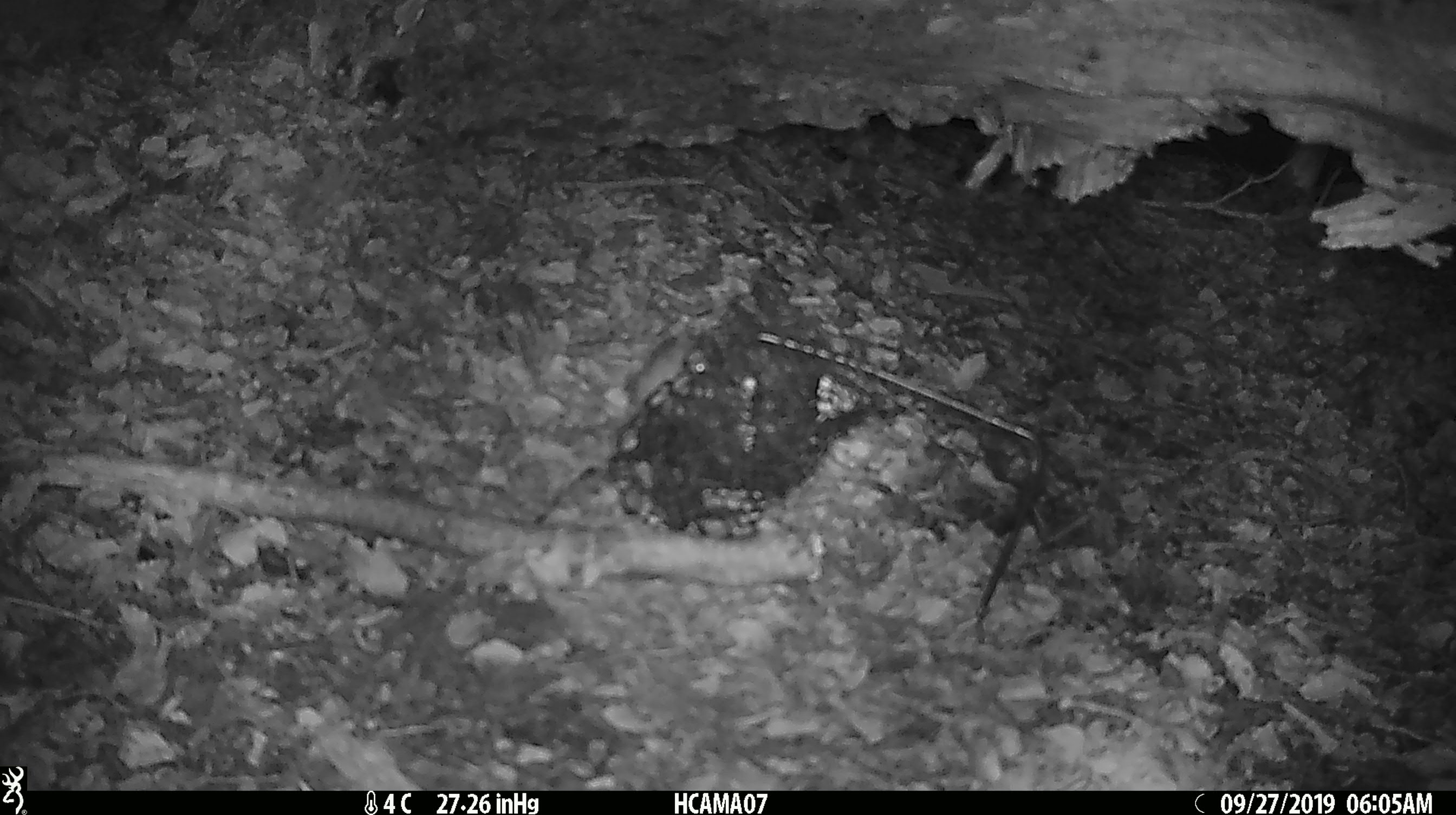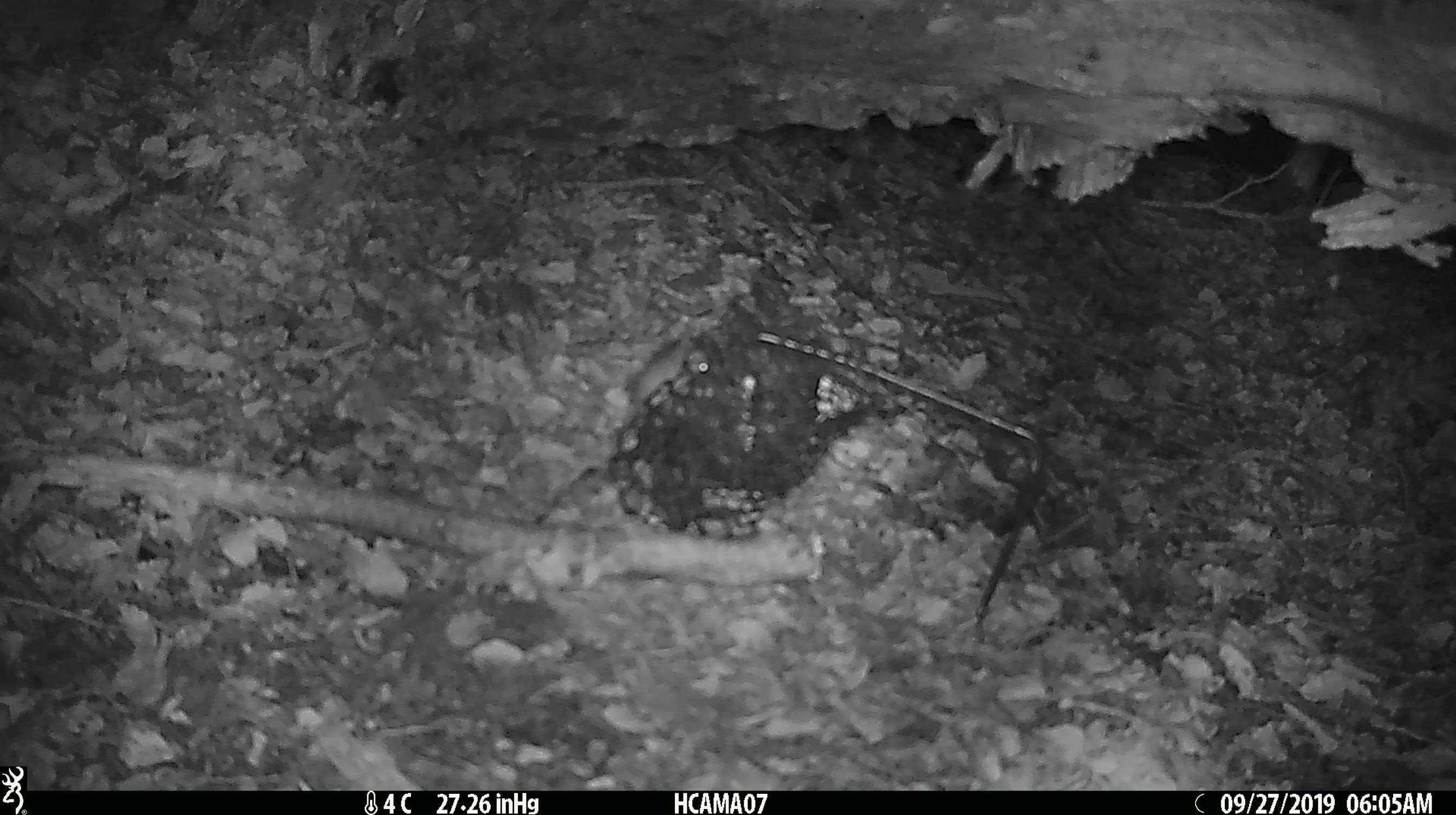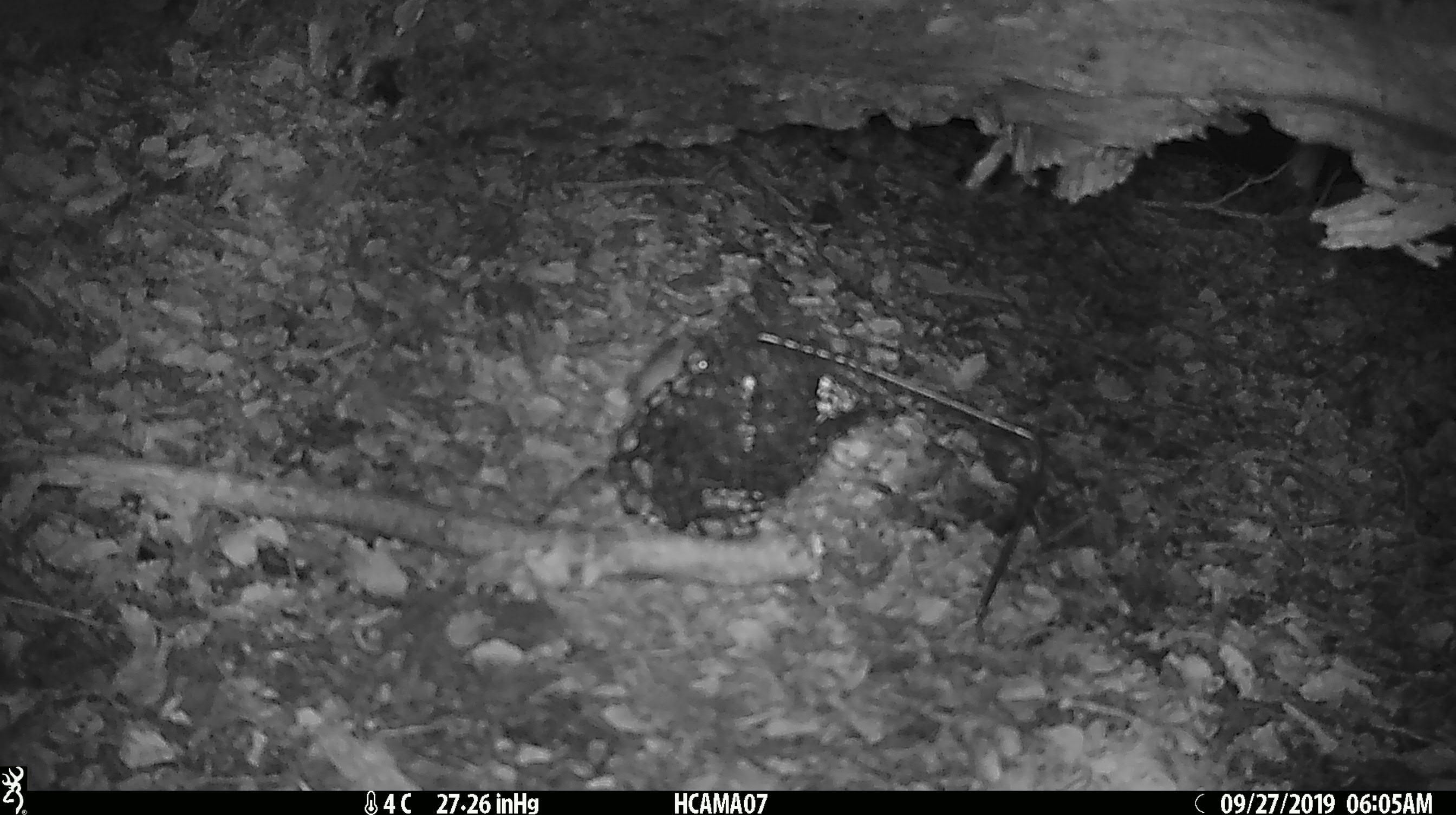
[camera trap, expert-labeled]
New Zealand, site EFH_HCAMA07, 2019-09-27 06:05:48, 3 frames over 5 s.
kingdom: Animalia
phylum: Chordata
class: Mammalia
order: Rodentia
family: Muridae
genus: Mus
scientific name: Mus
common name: mouse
Mouse (Mus).